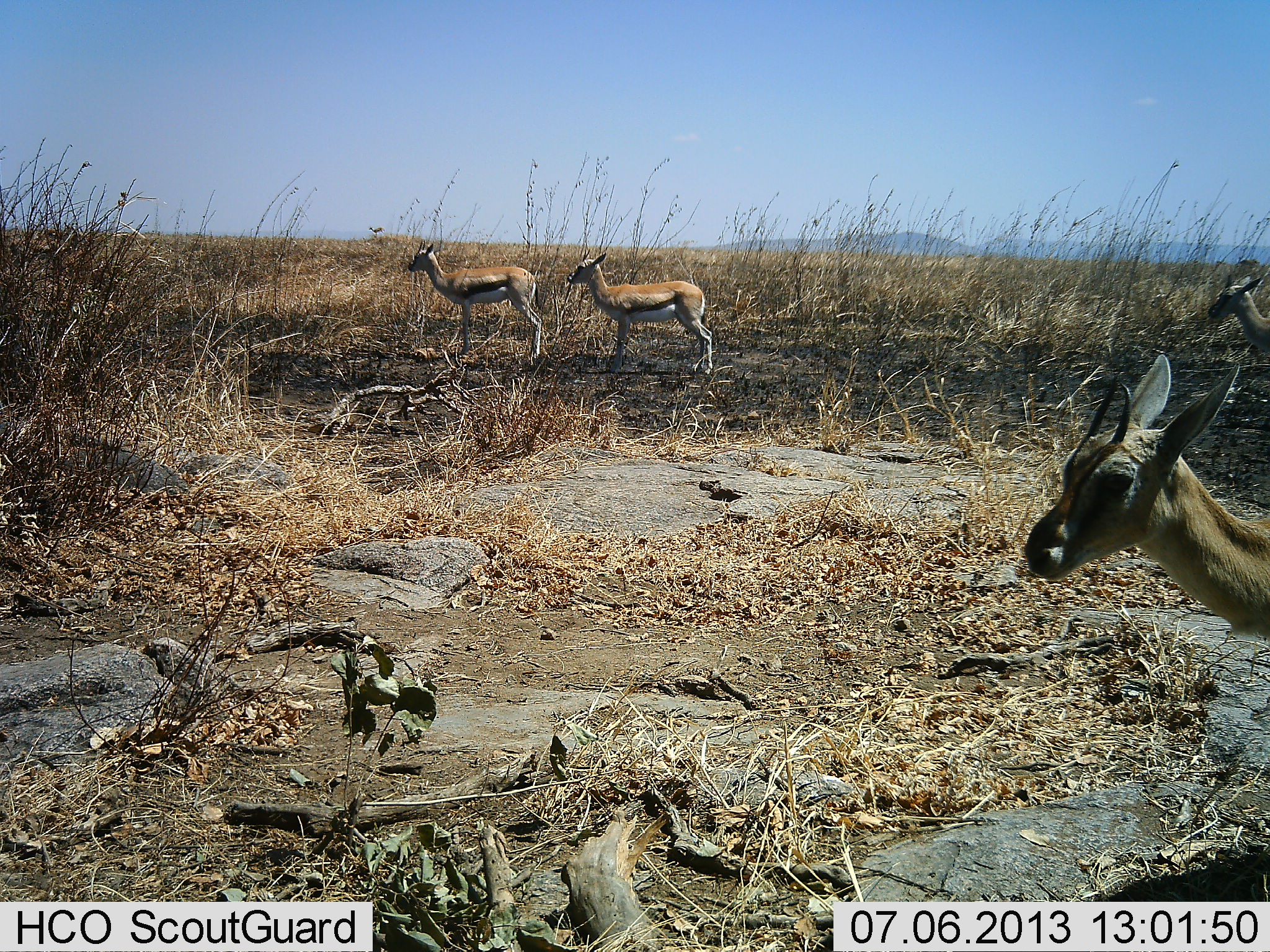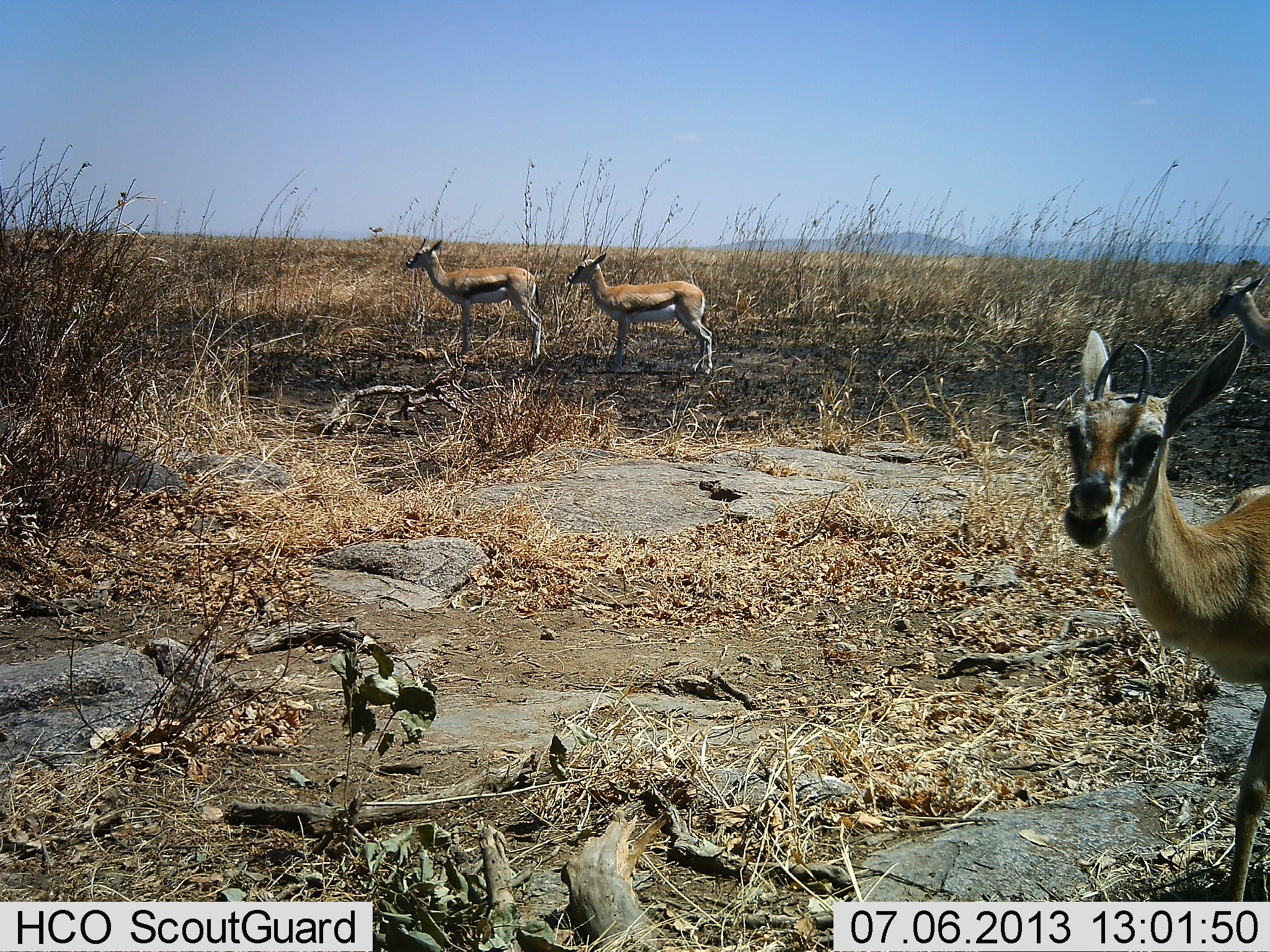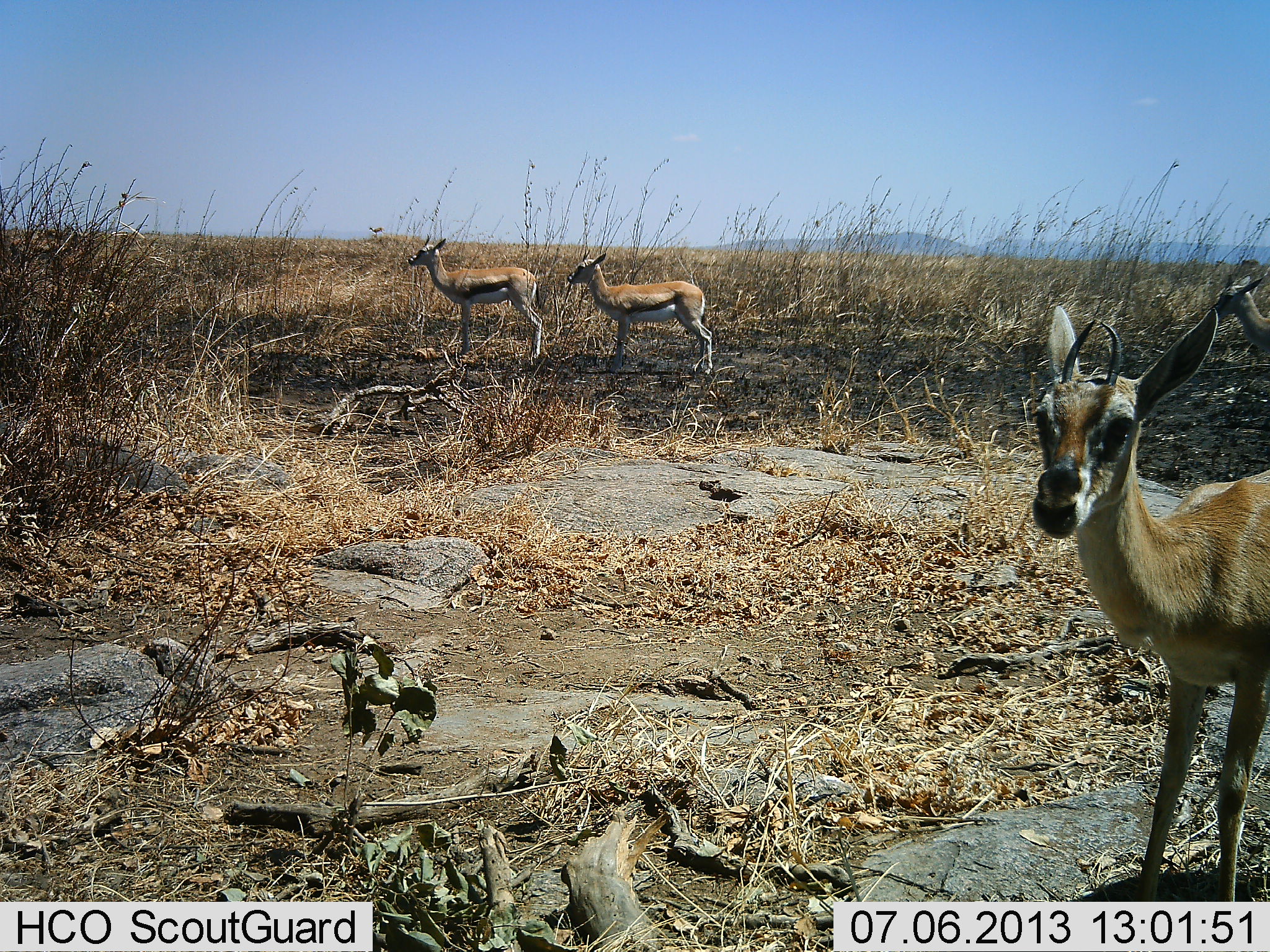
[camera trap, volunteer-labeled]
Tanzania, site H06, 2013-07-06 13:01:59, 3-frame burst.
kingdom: Animalia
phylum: Chordata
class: Mammalia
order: Artiodactyla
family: Bovidae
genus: Eudorcas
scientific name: Eudorcas thomsonii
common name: thomson's gazelle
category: gazellethomsons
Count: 4.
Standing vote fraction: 82%.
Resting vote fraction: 9%.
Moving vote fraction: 23%.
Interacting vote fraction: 0%.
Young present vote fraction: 5%.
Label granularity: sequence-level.